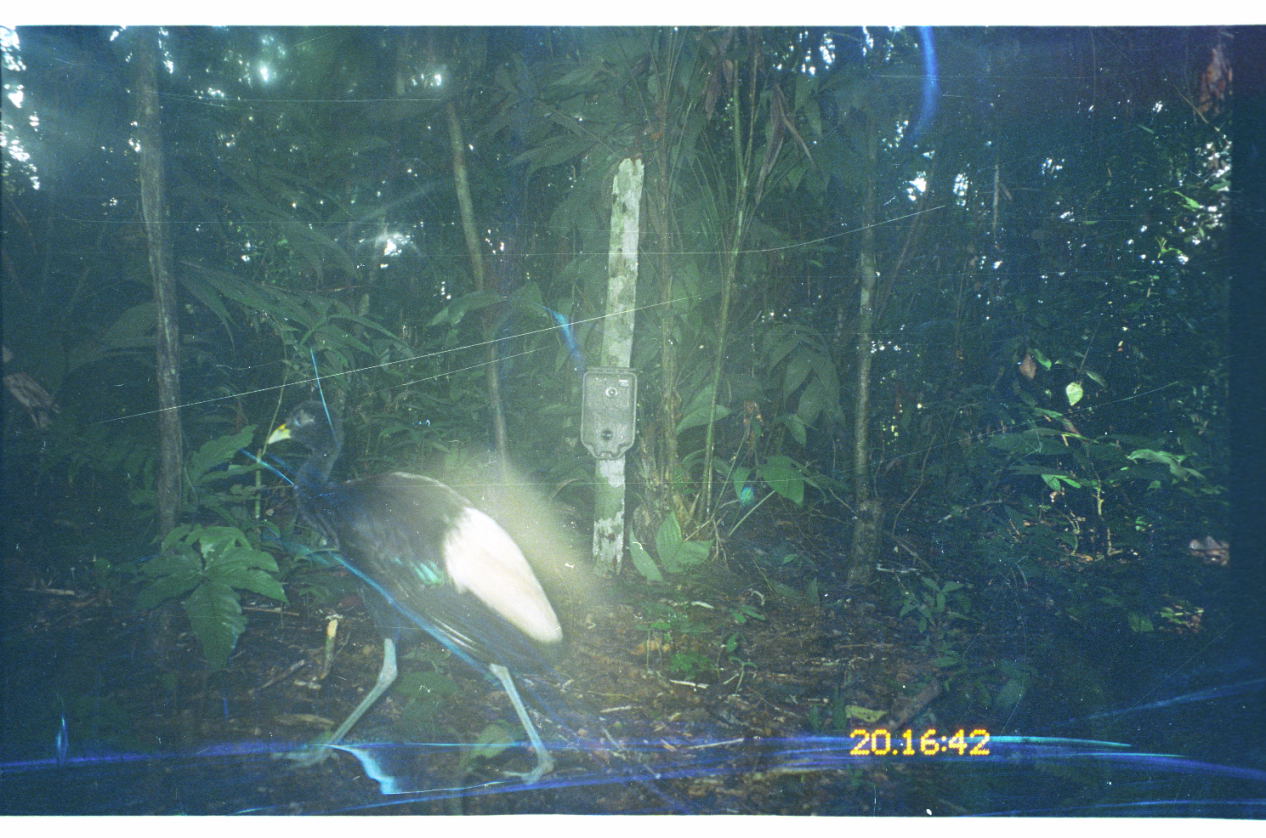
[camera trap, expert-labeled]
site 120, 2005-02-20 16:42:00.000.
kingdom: Animalia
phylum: Chordata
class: Aves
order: Gruiformes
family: Psophiidae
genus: Psophia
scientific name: Psophia leucoptera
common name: pale-winged trumpeter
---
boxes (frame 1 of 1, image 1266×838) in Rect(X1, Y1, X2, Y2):
psophia leucoptera: Rect(263, 401, 567, 787)